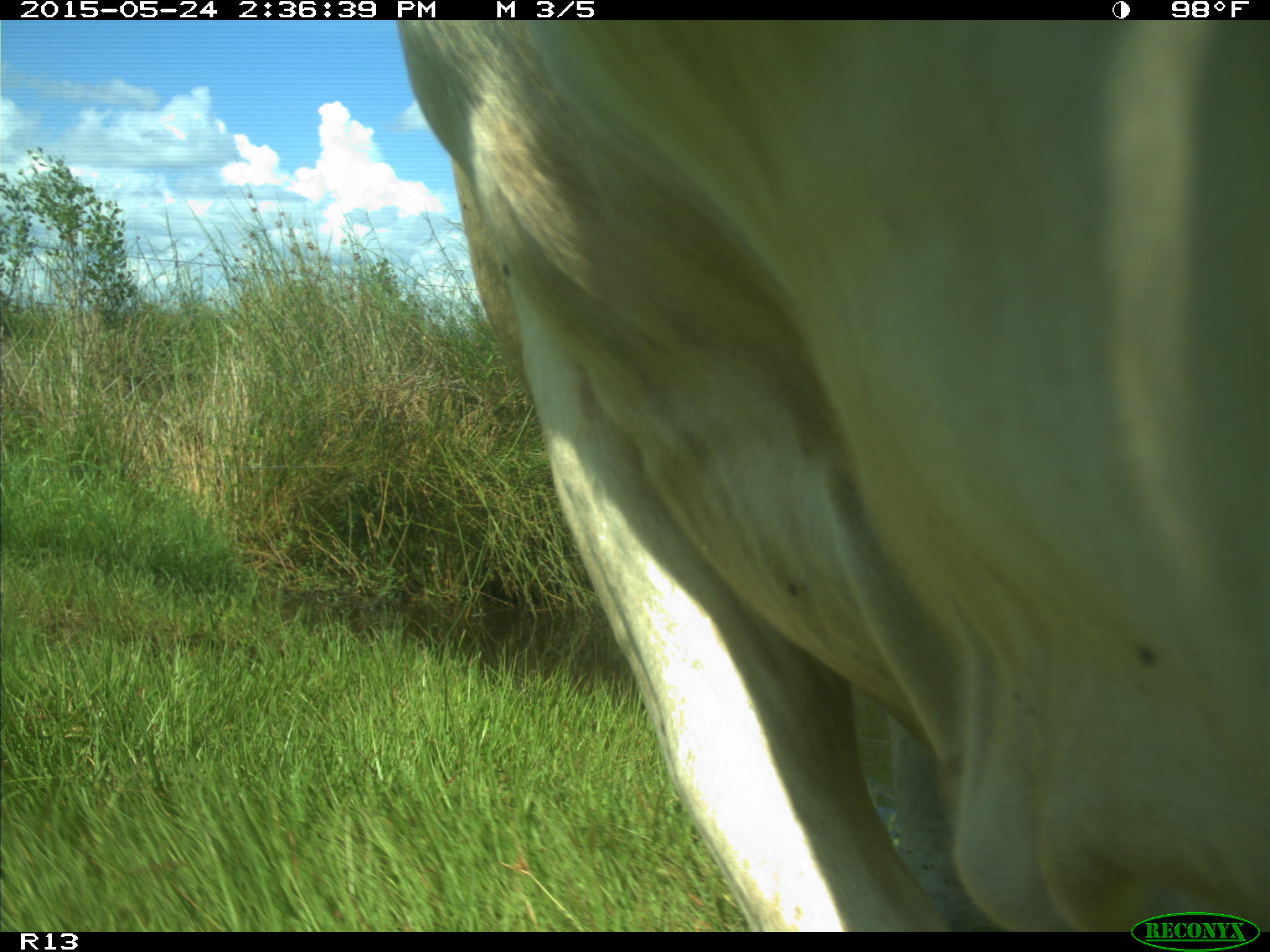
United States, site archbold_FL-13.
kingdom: Animalia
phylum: Chordata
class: Mammalia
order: Artiodactyla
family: Bovidae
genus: Bos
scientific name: Bos taurus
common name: domestic cow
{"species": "Bos taurus (domestic cow)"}